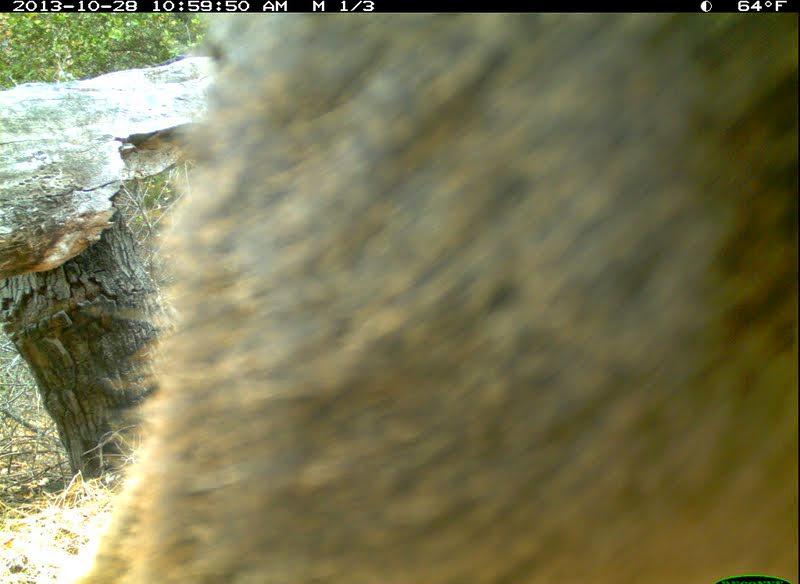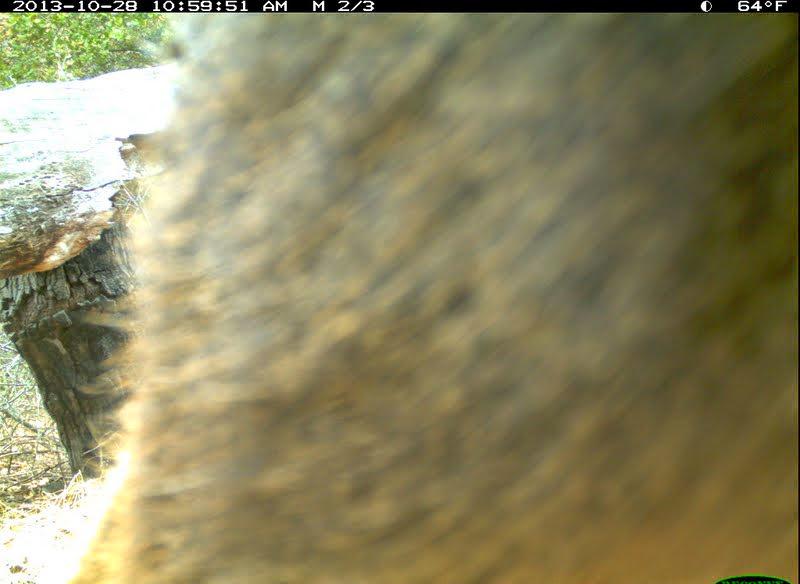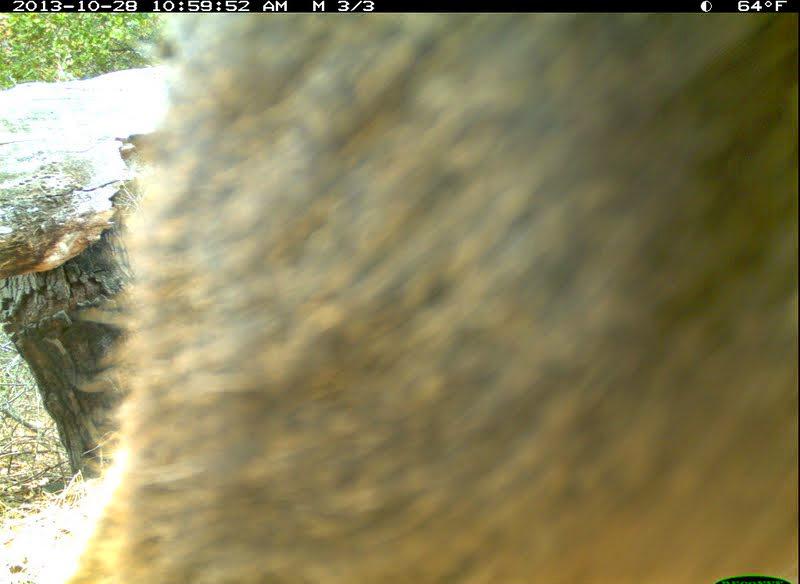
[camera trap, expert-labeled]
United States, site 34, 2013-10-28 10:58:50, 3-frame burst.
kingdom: Animalia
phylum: Chordata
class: Mammalia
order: Artiodactyla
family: Cervidae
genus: Odocoileus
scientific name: Odocoileus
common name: deer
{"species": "deer (Odocoileus)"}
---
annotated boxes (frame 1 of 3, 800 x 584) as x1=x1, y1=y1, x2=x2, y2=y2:
deer: x1=78, y1=12, x2=798, y2=584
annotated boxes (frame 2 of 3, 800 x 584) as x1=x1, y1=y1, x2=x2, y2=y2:
deer: x1=70, y1=13, x2=798, y2=582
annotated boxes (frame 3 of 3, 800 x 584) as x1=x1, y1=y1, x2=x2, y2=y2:
deer: x1=71, y1=13, x2=798, y2=583